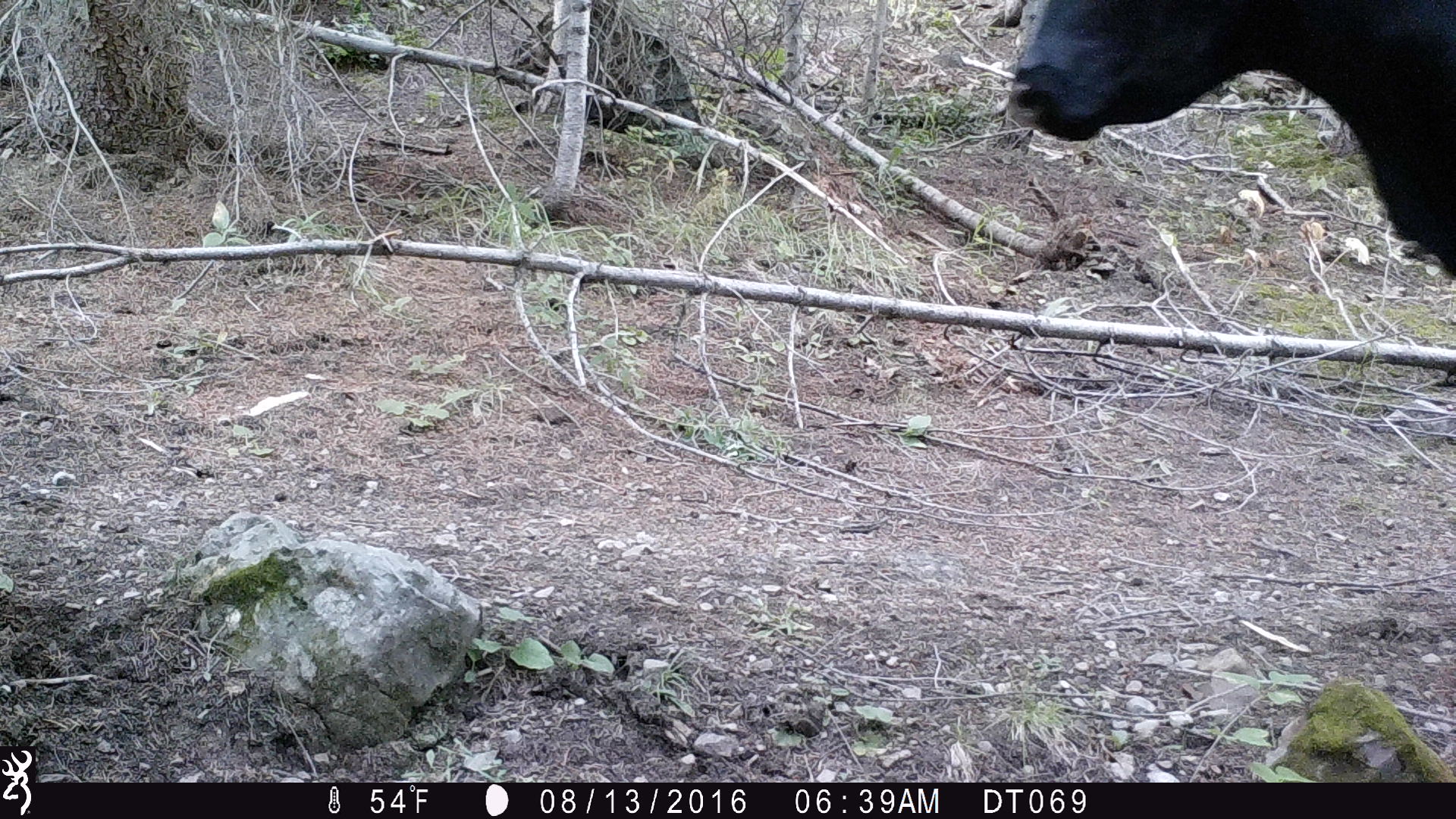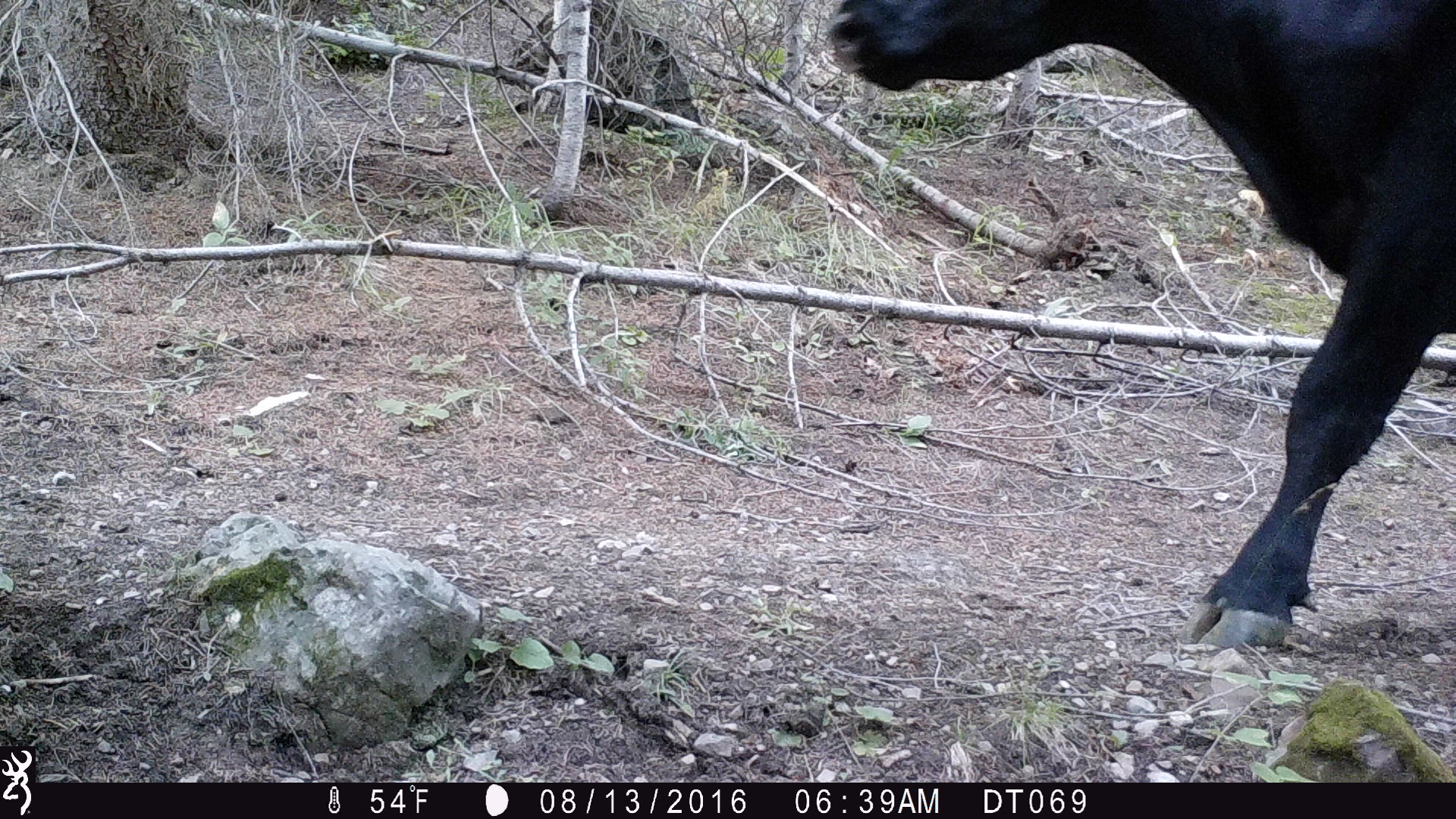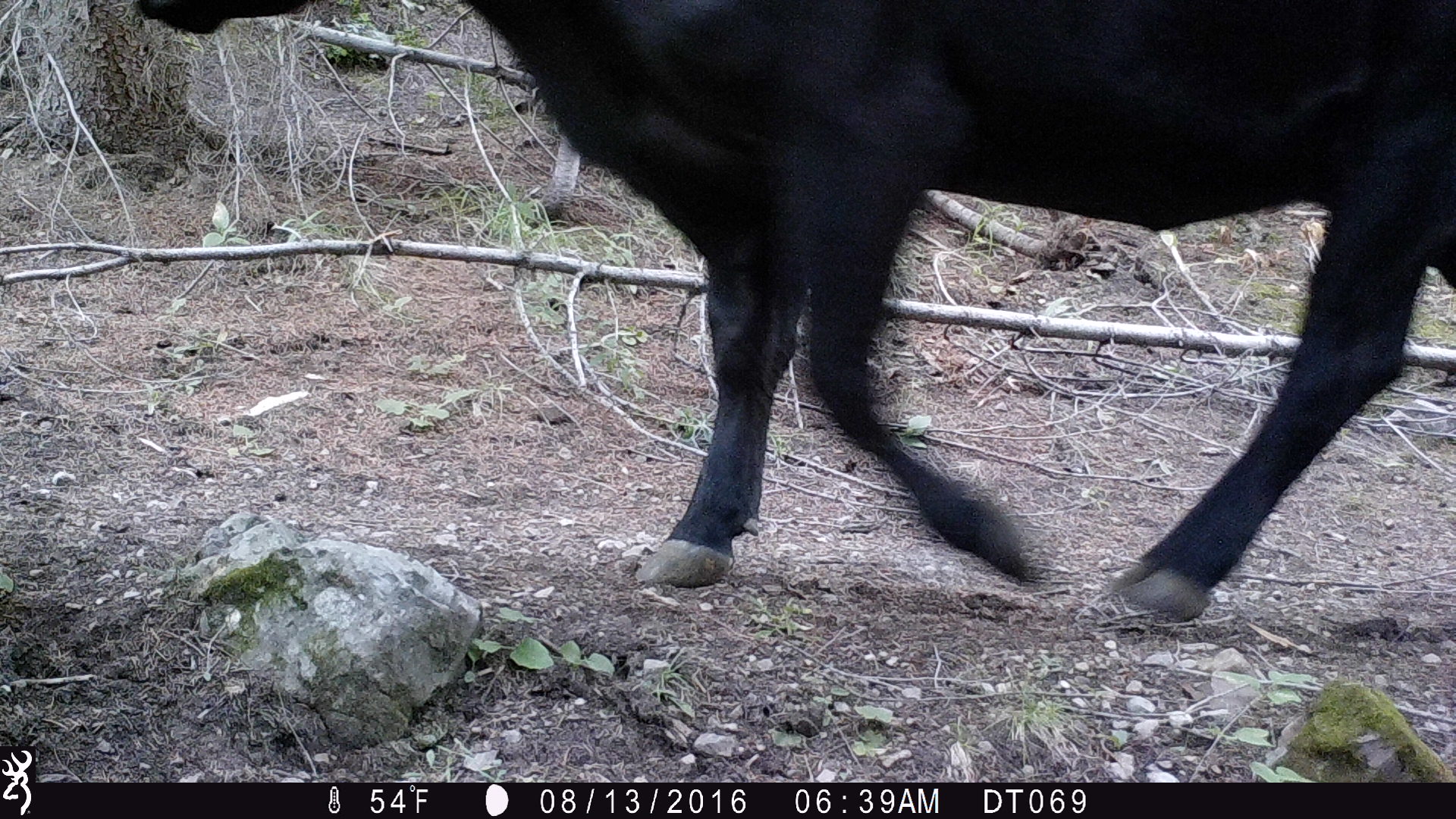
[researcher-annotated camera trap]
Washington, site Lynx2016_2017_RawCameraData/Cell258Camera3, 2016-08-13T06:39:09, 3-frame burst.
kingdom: Animalia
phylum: Chordata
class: Mammalia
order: Artiodactyla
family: Bovidae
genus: Bos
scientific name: Bos taurus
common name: domestic cattle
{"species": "domestic cattle (Bos taurus)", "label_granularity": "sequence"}